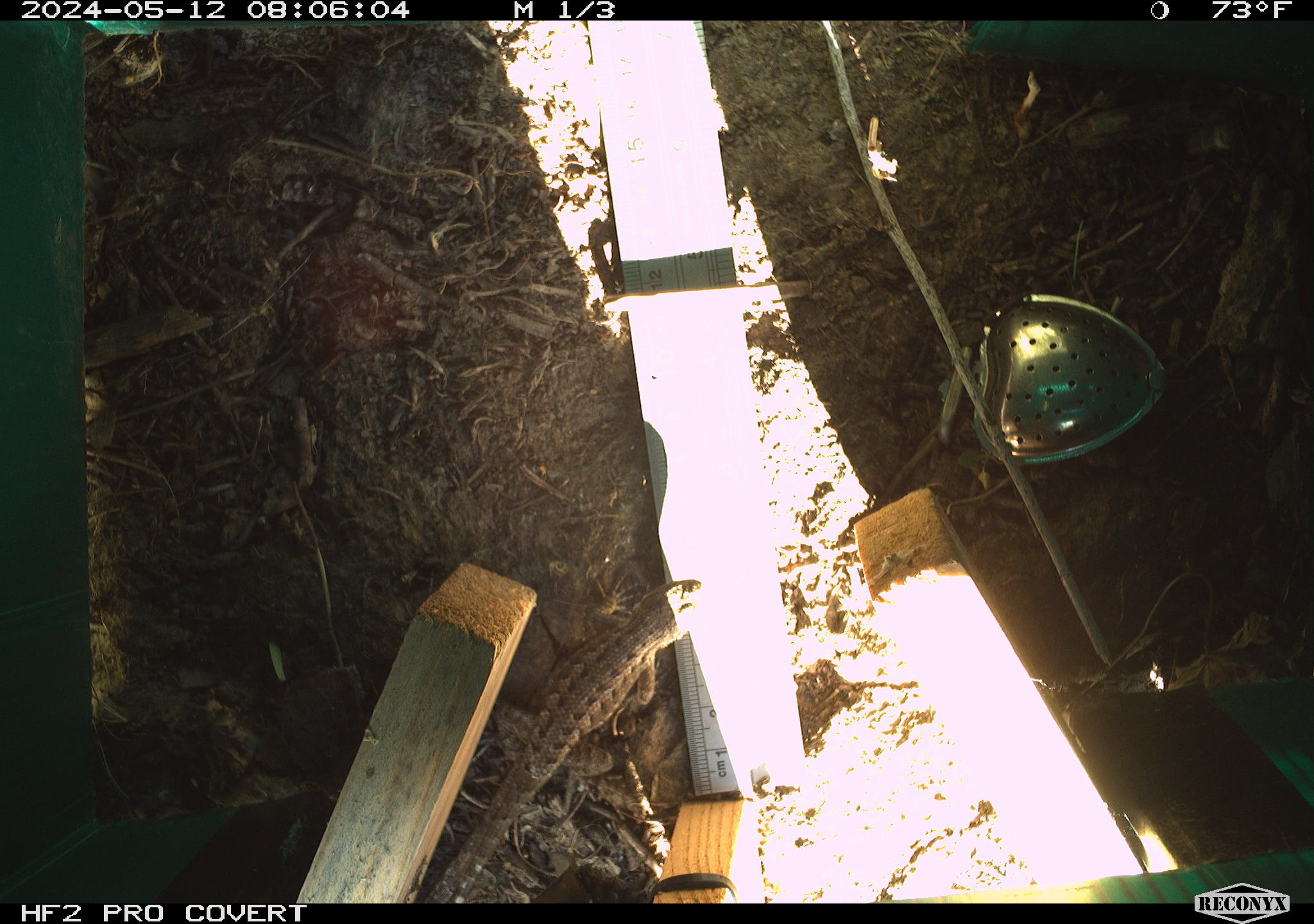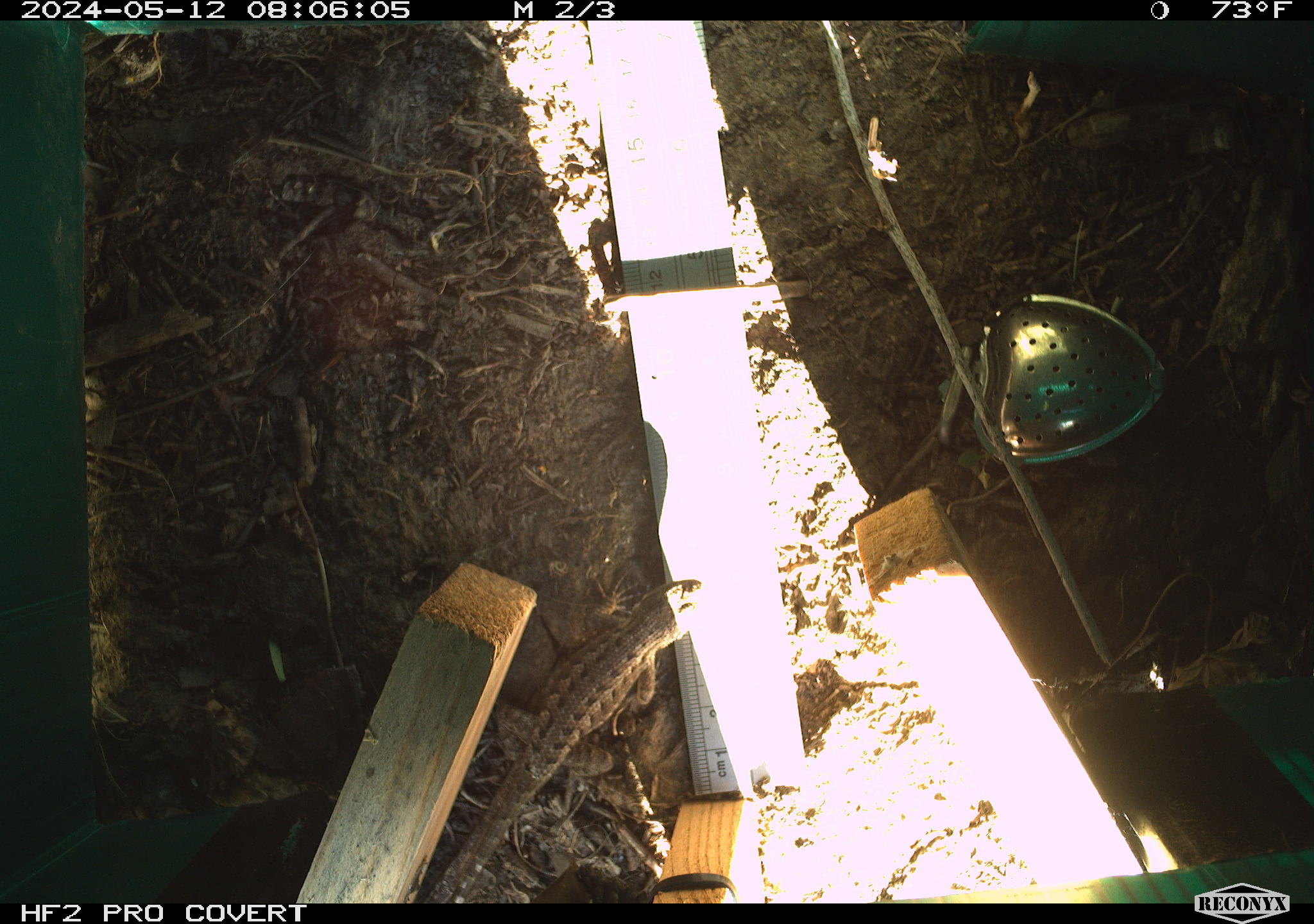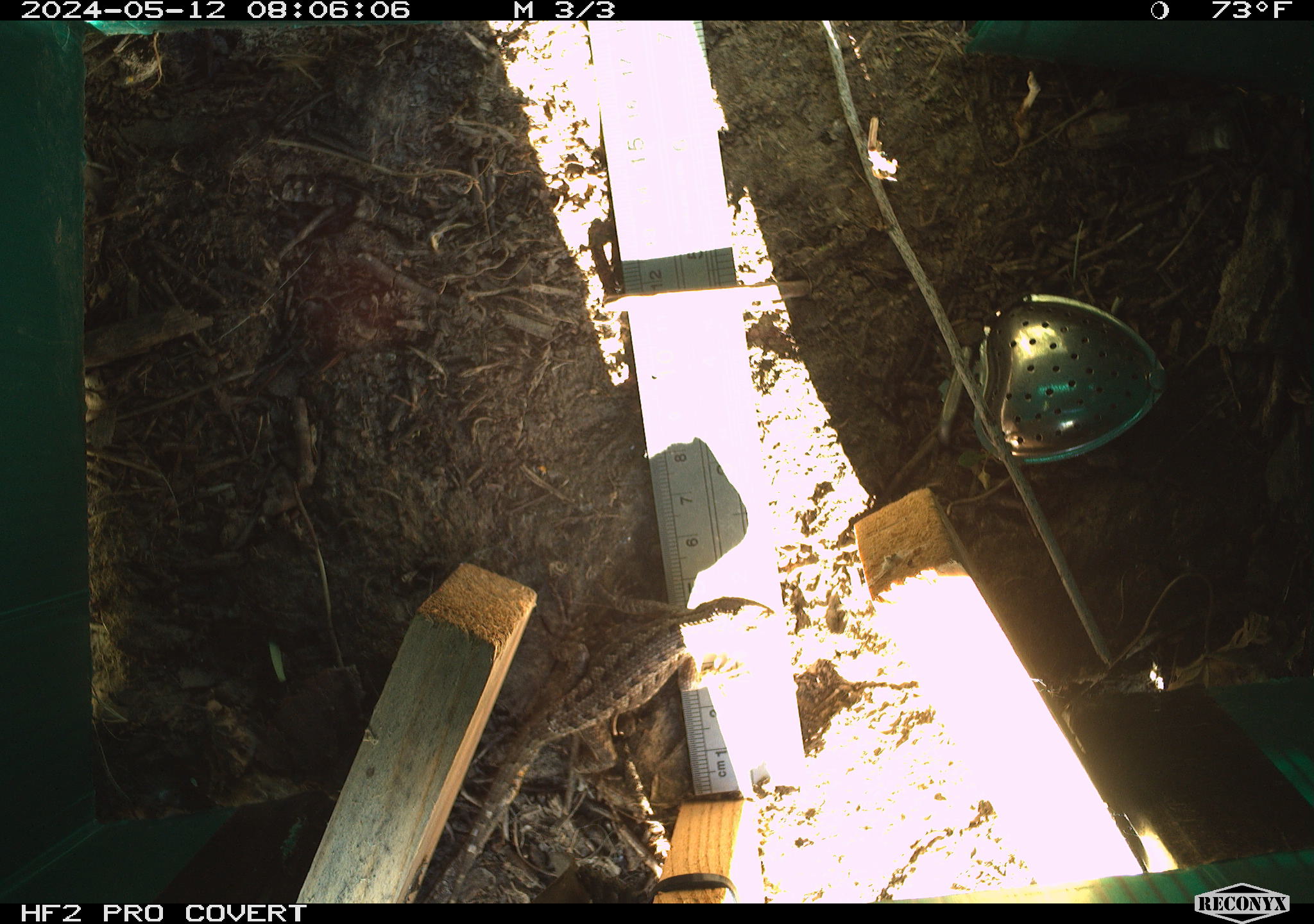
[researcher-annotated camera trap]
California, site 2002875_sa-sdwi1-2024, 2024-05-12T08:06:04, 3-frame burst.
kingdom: Animalia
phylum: Chordata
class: Reptilia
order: Squamata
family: Phrynosomatidae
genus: Sceloporus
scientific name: Sceloporus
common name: spiny lizards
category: sceloporus species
Sceloporus species (spiny lizards) (Sceloporus).